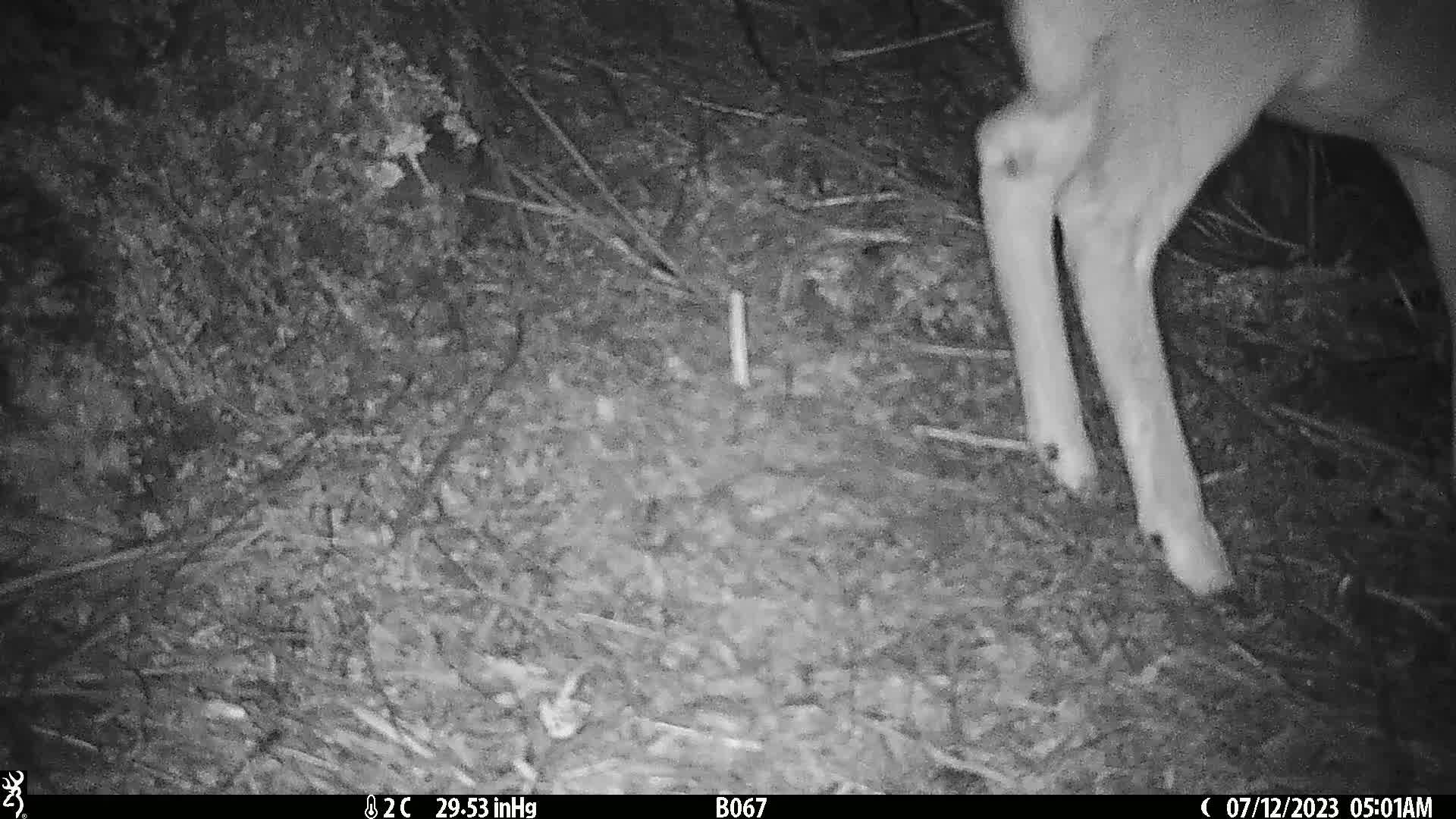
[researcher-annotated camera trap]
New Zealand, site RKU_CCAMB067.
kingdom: Animalia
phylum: Chordata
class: Mammalia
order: Artiodactyla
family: Cervidae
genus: Odocoileus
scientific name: Odocoileus virginianus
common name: white-tailed deer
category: white tailed deer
White tailed deer (white-tailed deer) (Odocoileus virginianus).